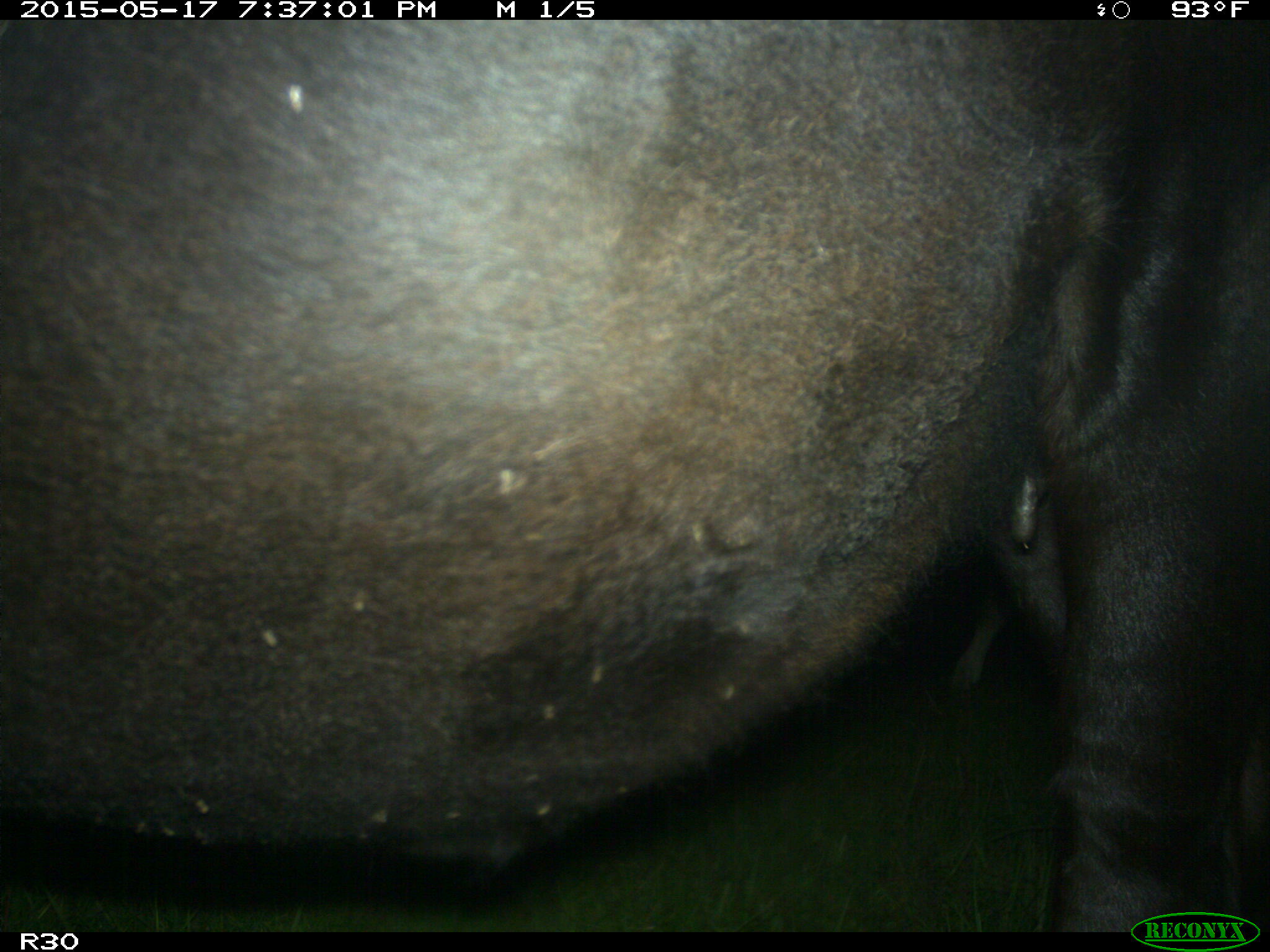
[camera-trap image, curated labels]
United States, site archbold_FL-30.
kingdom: Animalia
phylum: Chordata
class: Mammalia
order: Artiodactyla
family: Bovidae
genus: Bos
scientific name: Bos taurus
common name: domestic cow